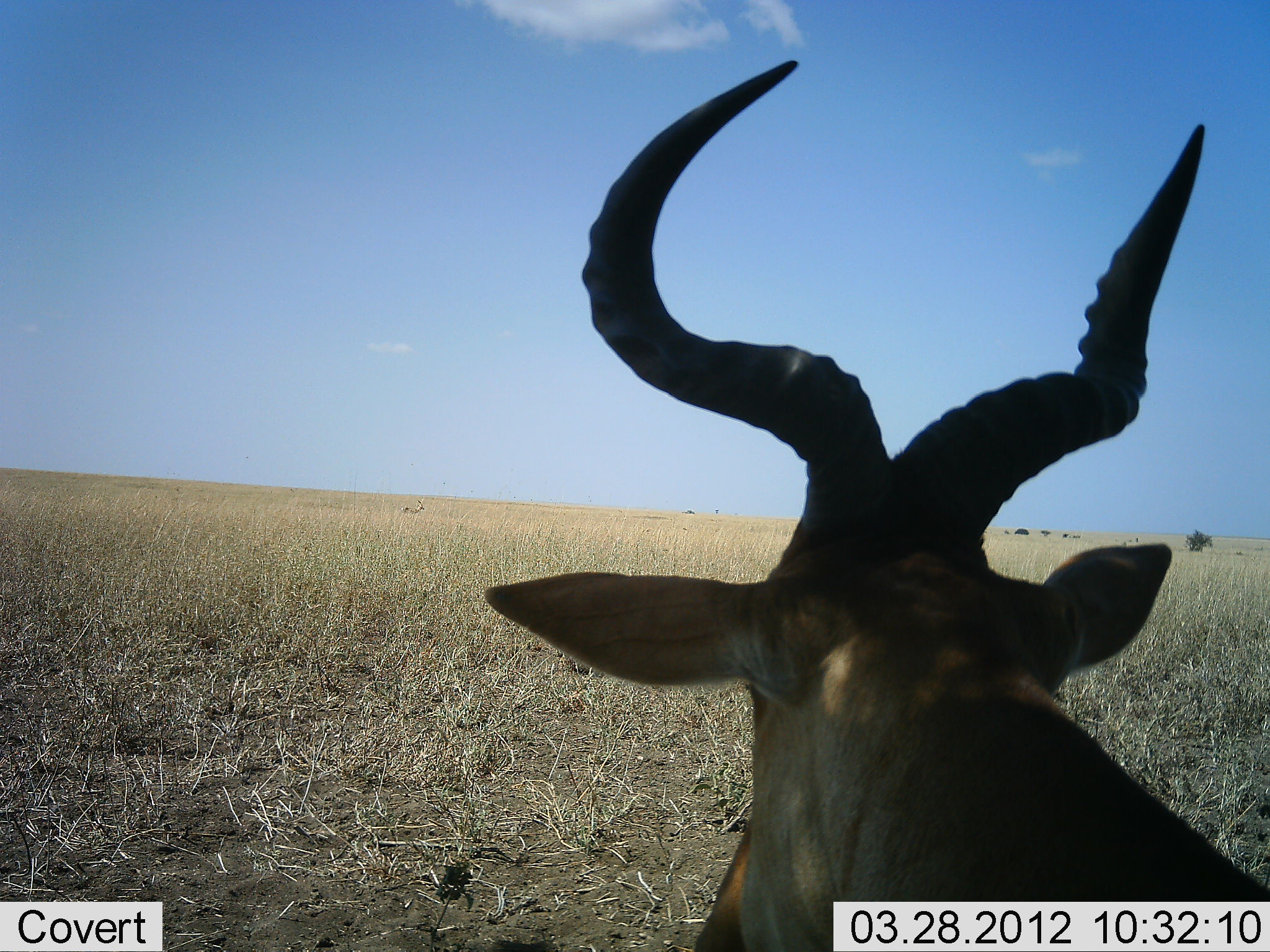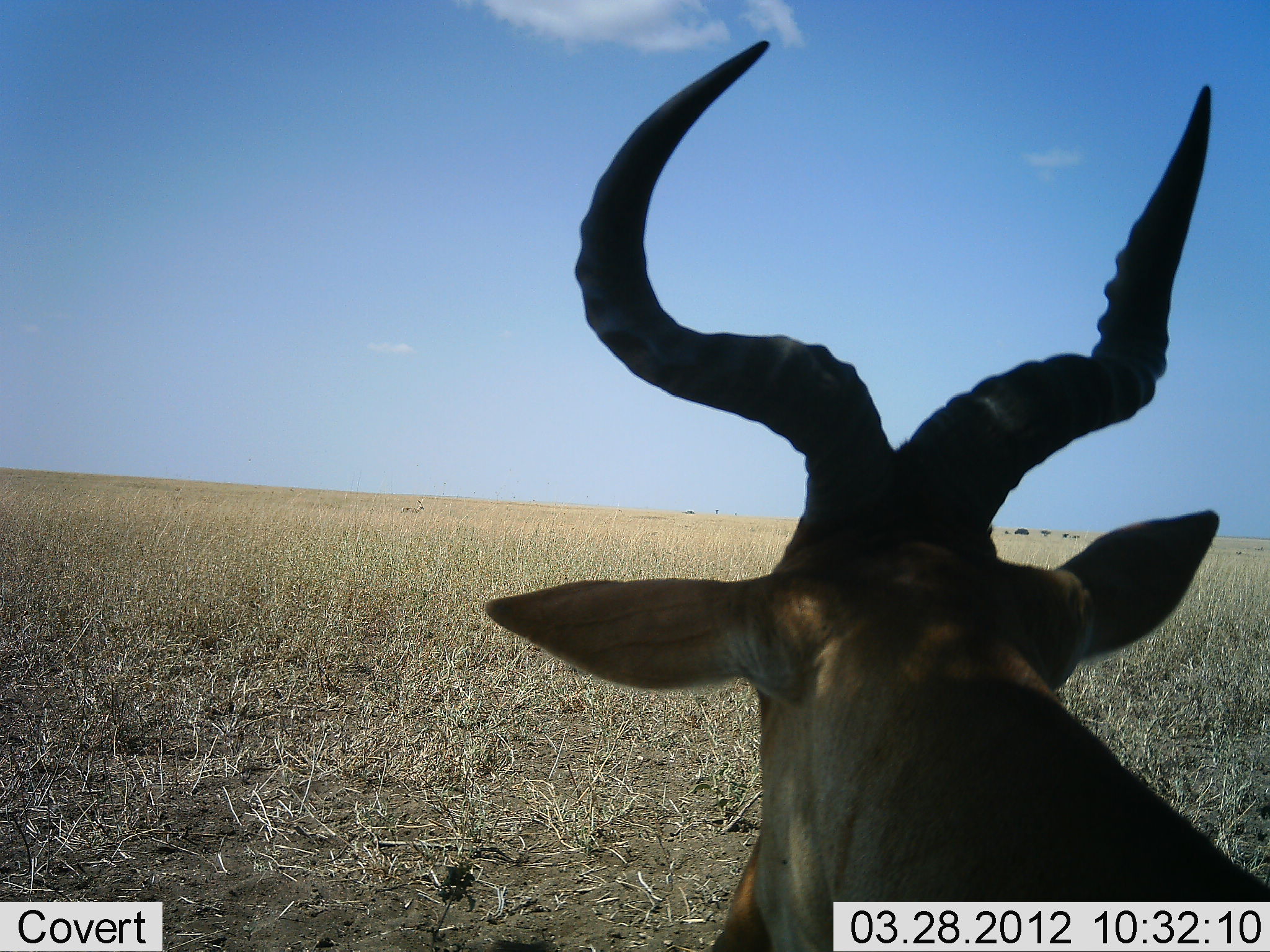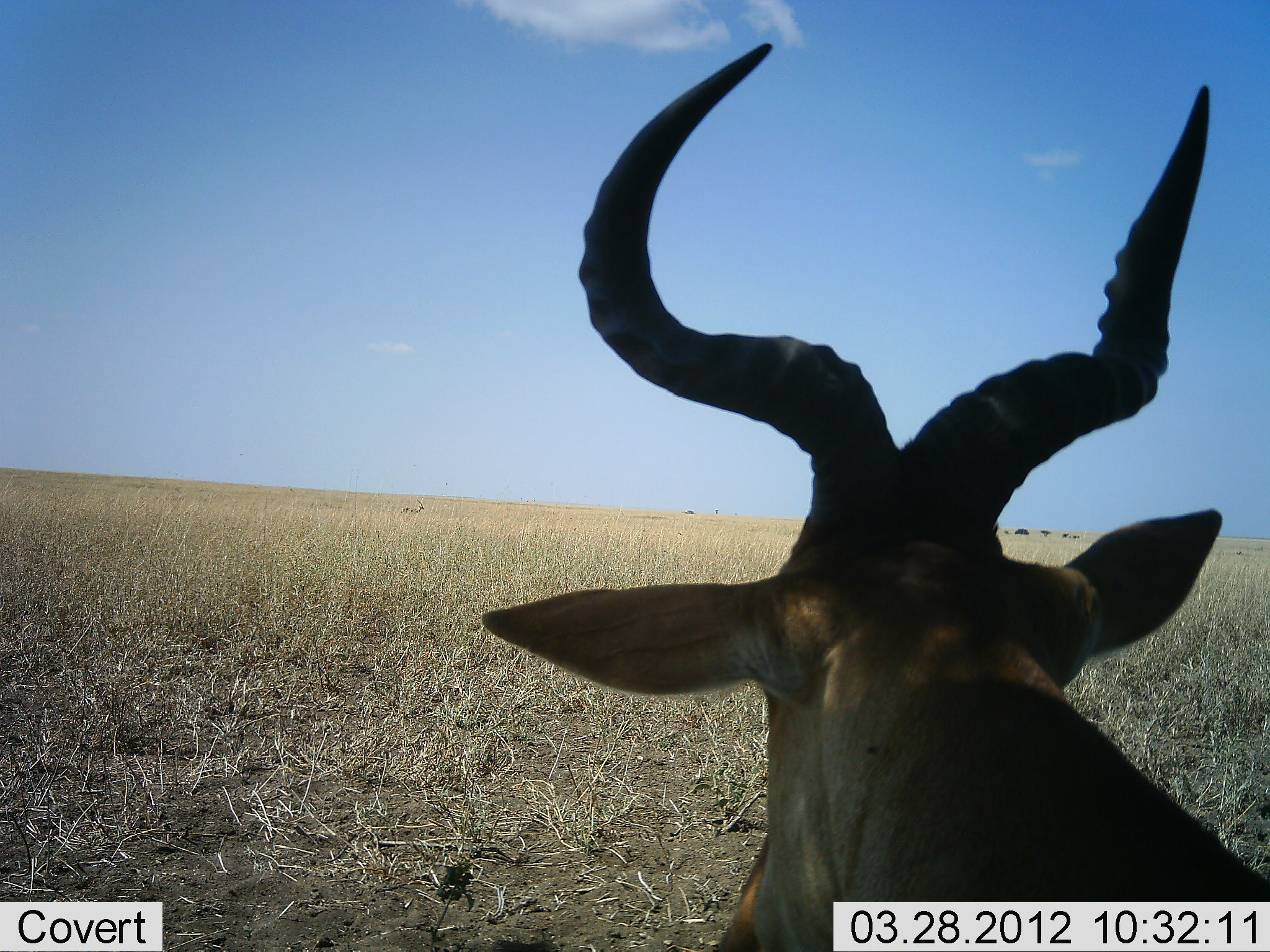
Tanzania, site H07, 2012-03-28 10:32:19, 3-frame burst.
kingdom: Animalia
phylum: Chordata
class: Mammalia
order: Artiodactyla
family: Bovidae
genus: Alcelaphus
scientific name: Alcelaphus buselaphus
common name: hartebeest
Hartebeest (Alcelaphus buselaphus), count 1. Behavior (volunteer vote fractions): standing 53%, resting 47%, moving 6%, interacting 0%. Young present (vote fraction): 0%. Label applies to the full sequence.